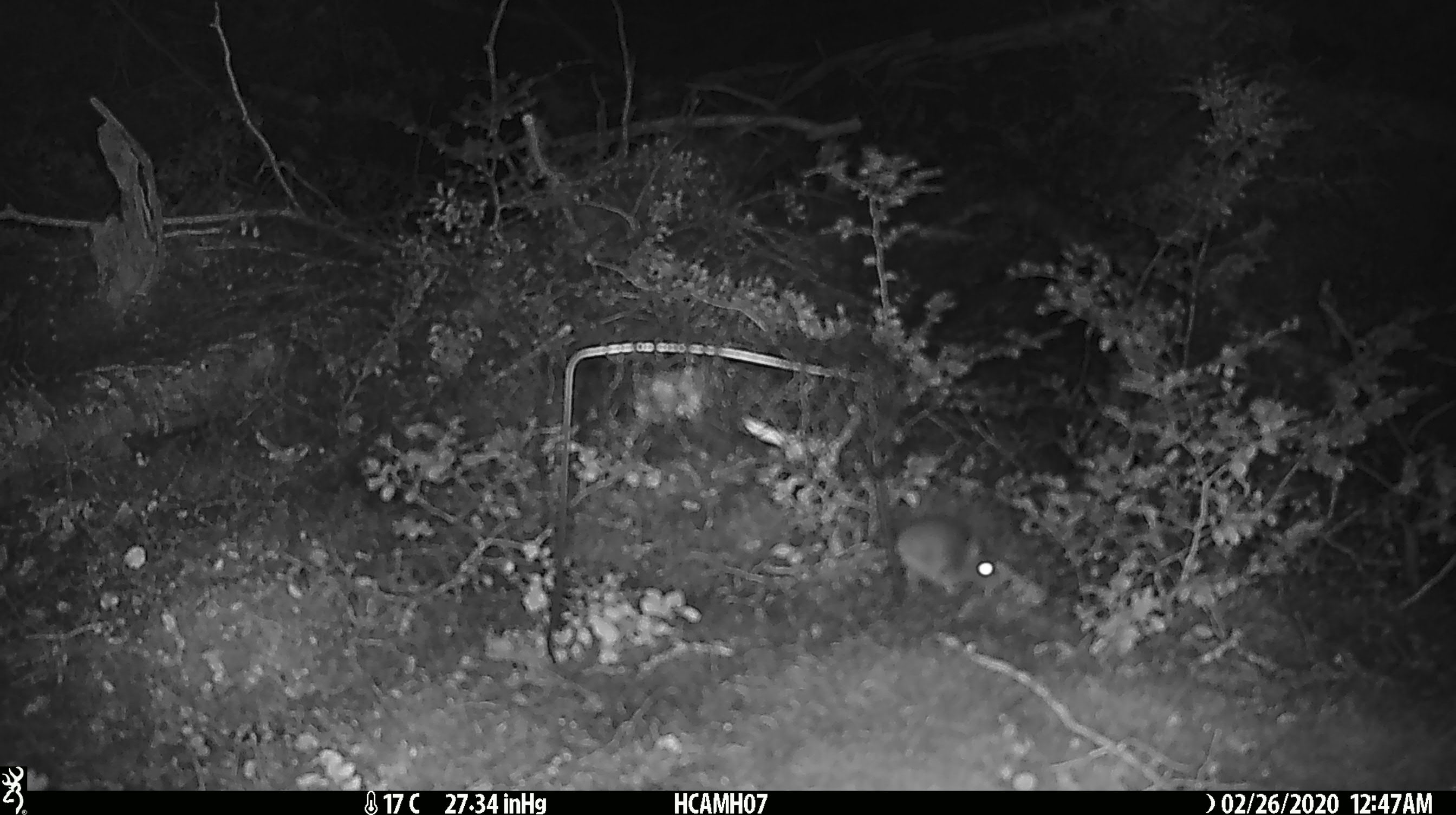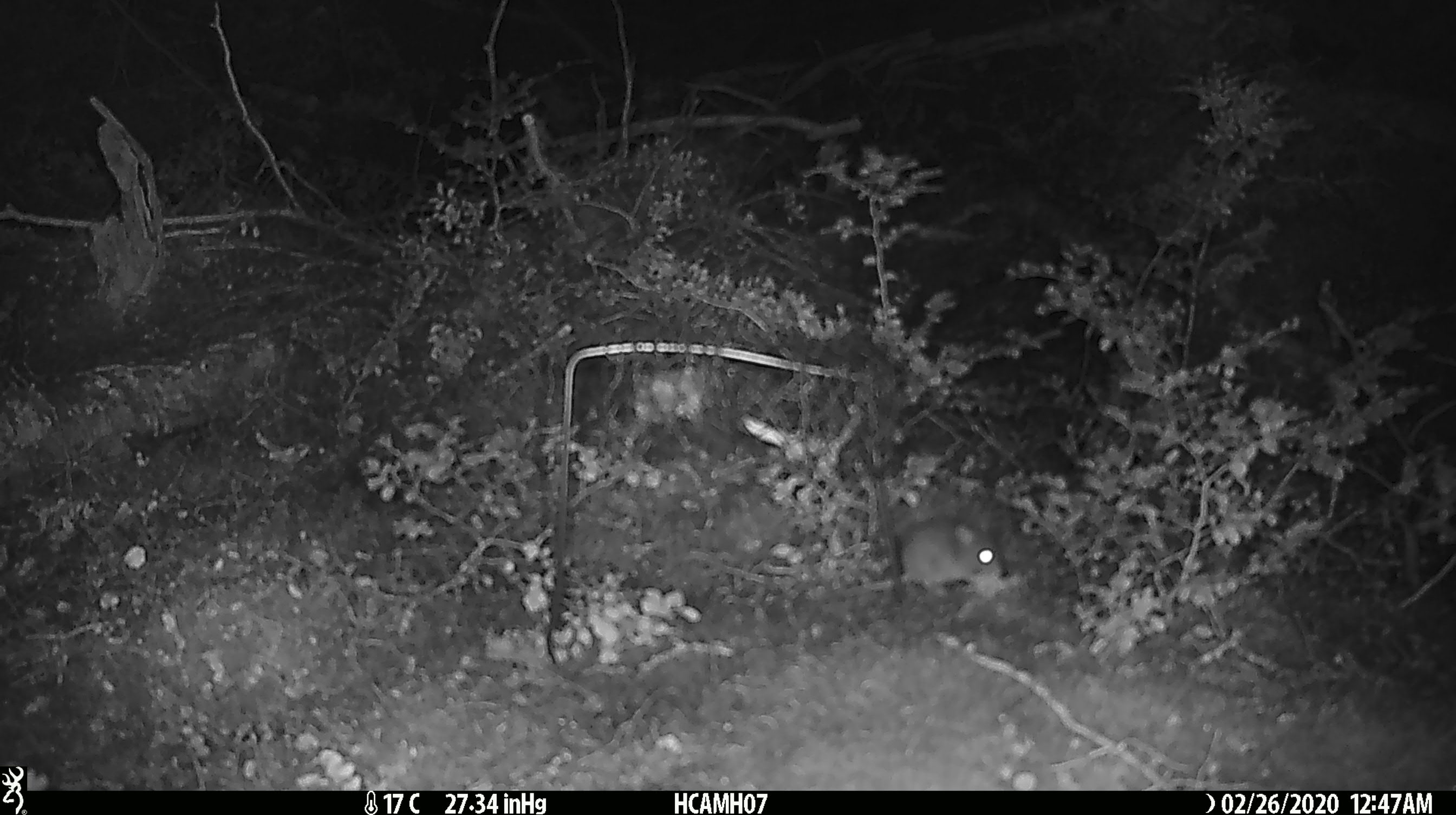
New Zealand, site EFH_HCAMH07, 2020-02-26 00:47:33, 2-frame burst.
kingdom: Animalia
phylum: Chordata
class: Mammalia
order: Rodentia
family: Muridae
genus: Mus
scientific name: Mus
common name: mouse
Mouse (Mus).